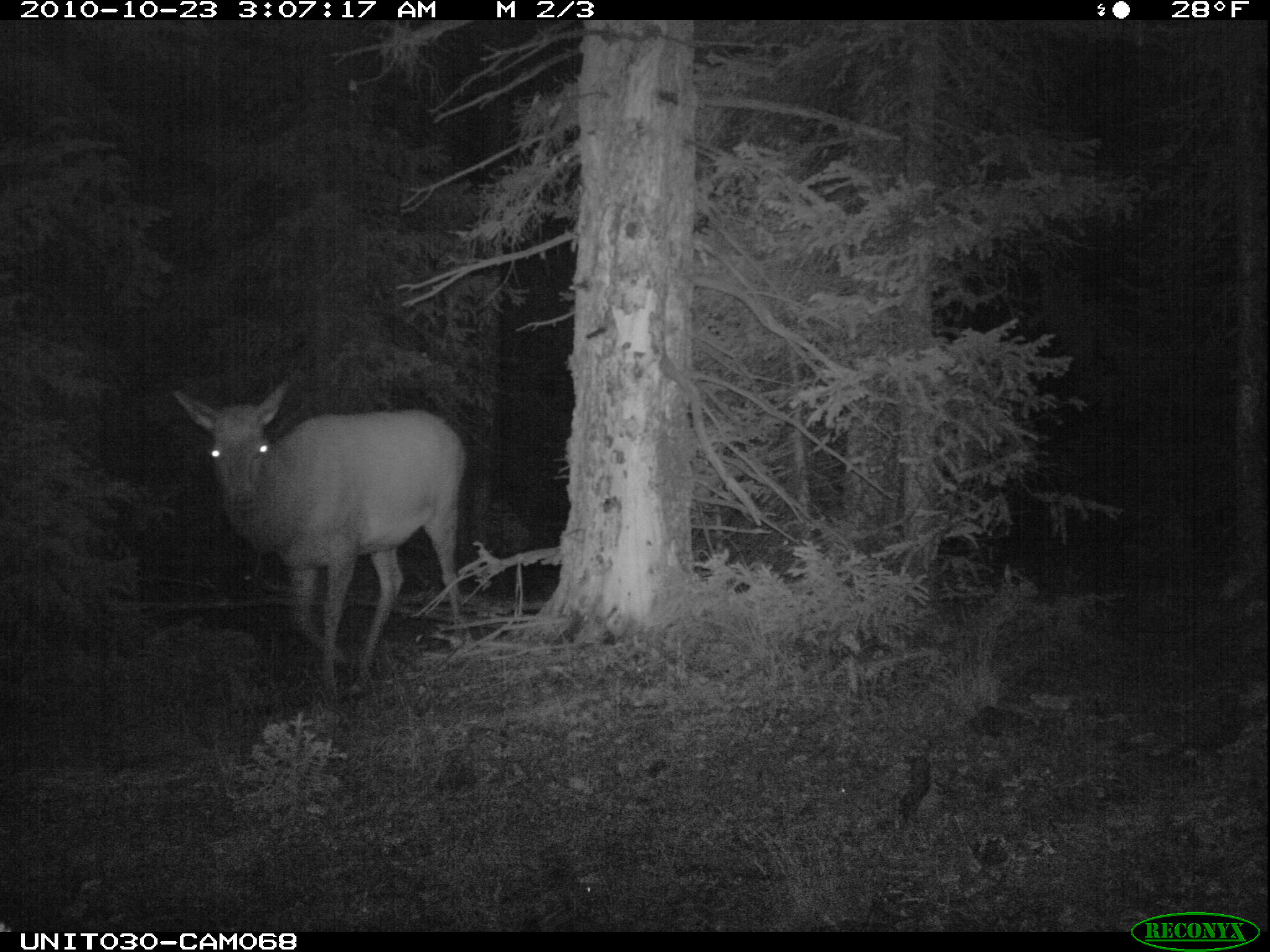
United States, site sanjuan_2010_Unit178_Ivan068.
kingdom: Animalia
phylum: Chordata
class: Mammalia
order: Artiodactyla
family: Cervidae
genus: Cervus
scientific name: Cervus elaphus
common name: red deer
Cervus elaphus (red deer).